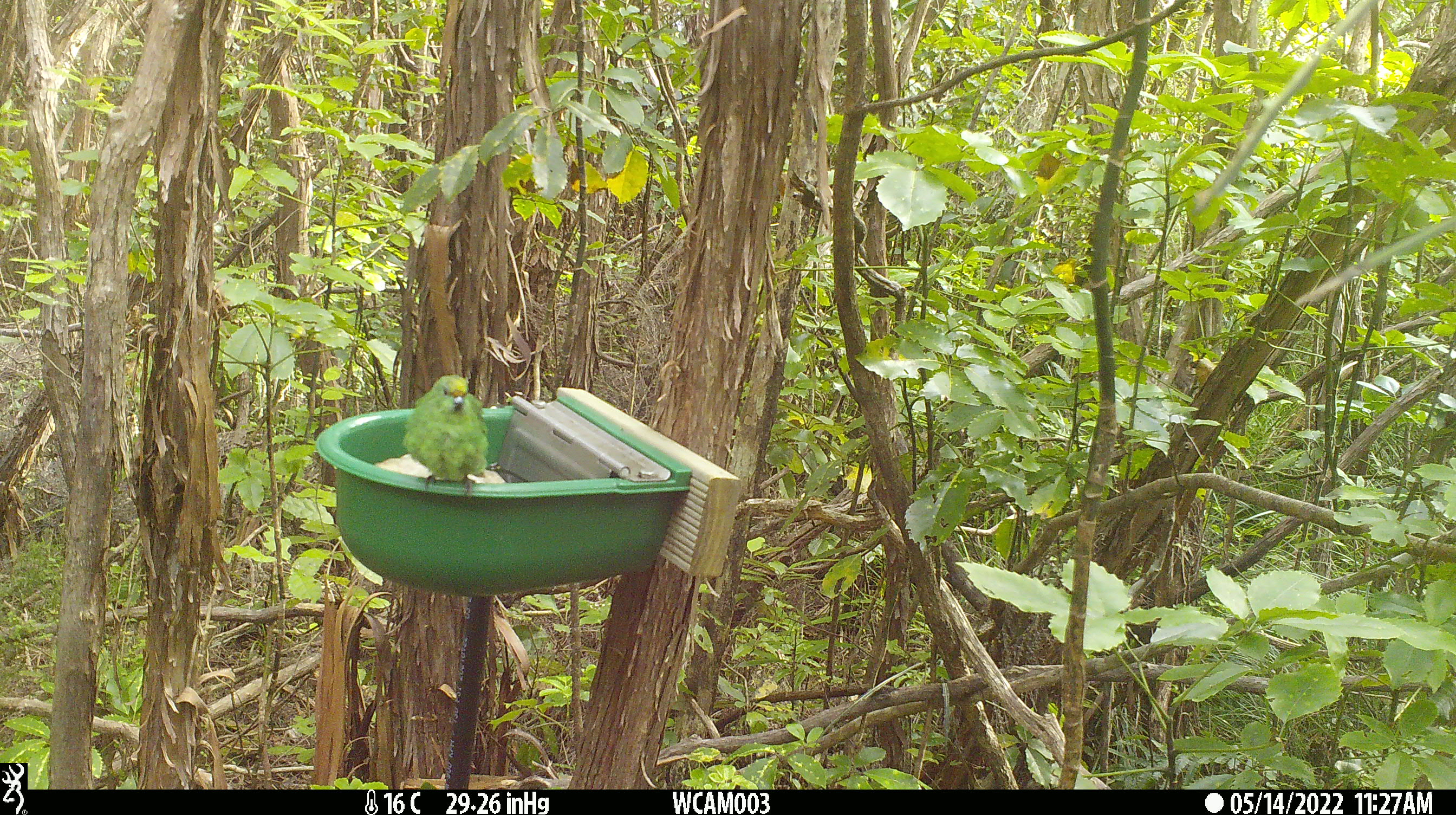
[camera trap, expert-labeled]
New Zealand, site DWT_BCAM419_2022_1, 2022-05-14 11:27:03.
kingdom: Animalia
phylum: Chordata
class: Aves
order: Psittaciformes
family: Psittaculidae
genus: Cyanoramphus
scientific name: Cyanoramphus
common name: parakeet